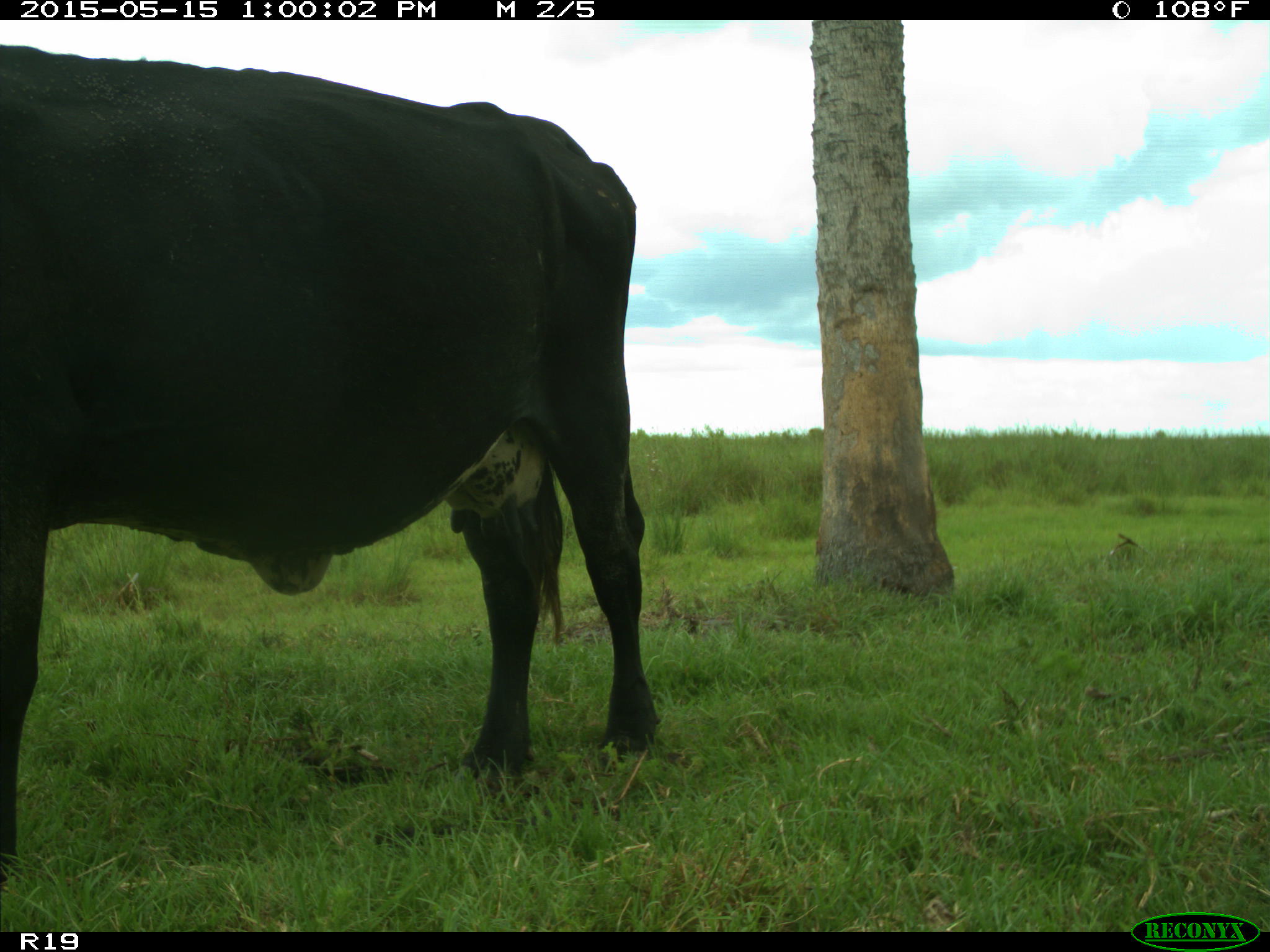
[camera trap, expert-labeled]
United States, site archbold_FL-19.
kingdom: Animalia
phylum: Chordata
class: Mammalia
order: Artiodactyla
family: Bovidae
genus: Bos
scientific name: Bos taurus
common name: domestic cow